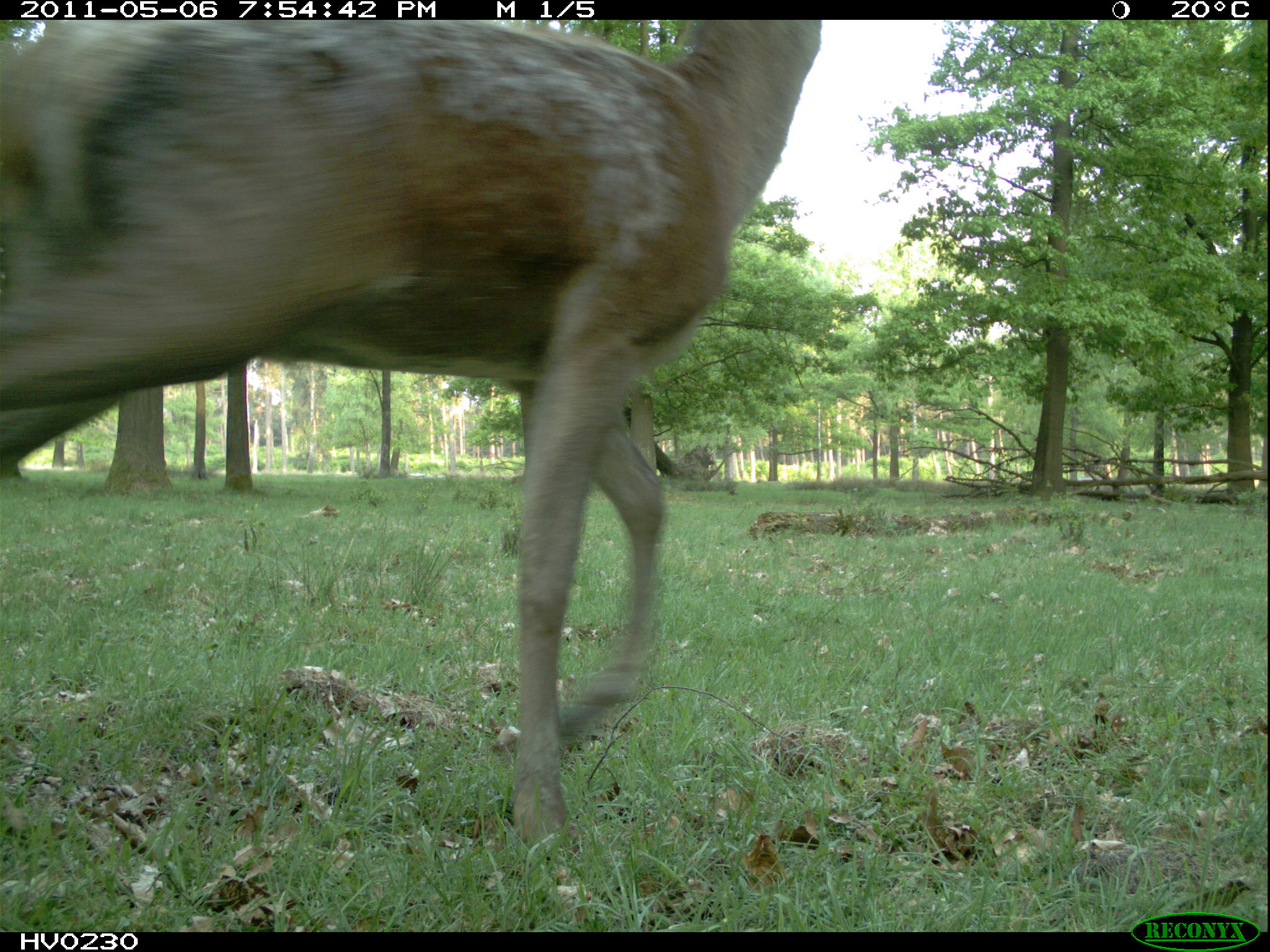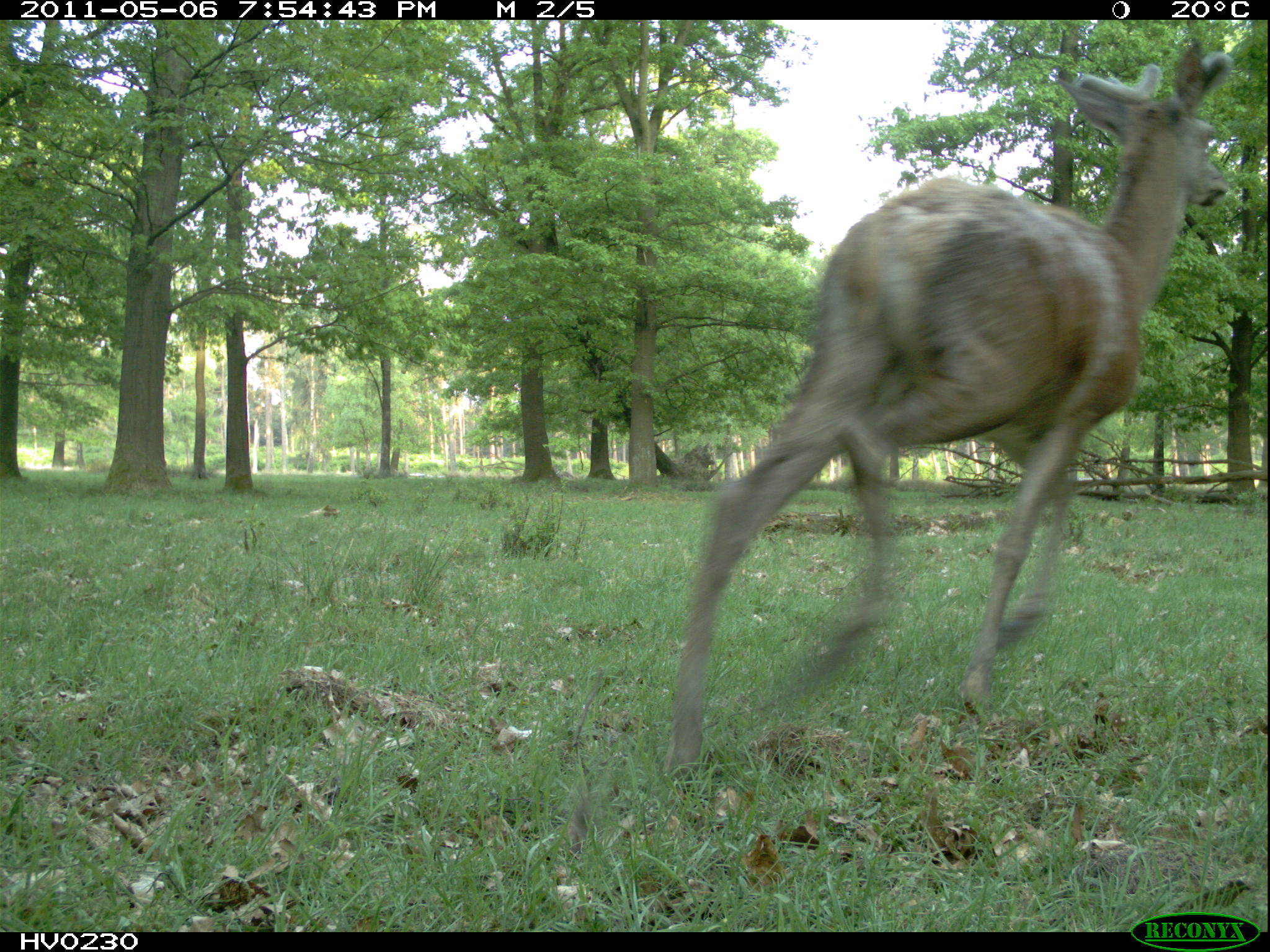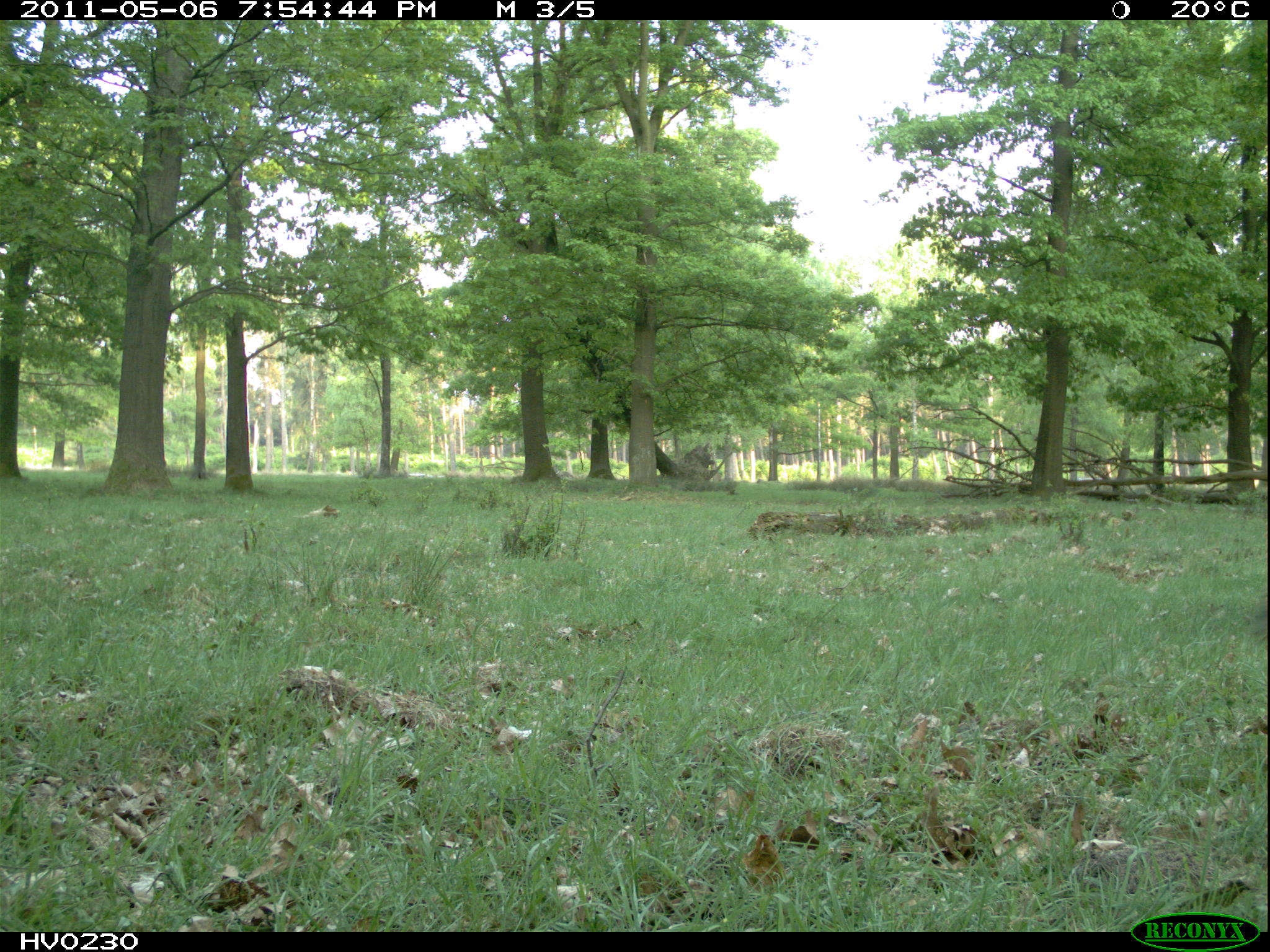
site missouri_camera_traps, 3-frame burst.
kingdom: Animalia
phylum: Chordata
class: Mammalia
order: Artiodactyla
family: Cervidae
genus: Cervus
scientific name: Cervus elaphus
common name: red deer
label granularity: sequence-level